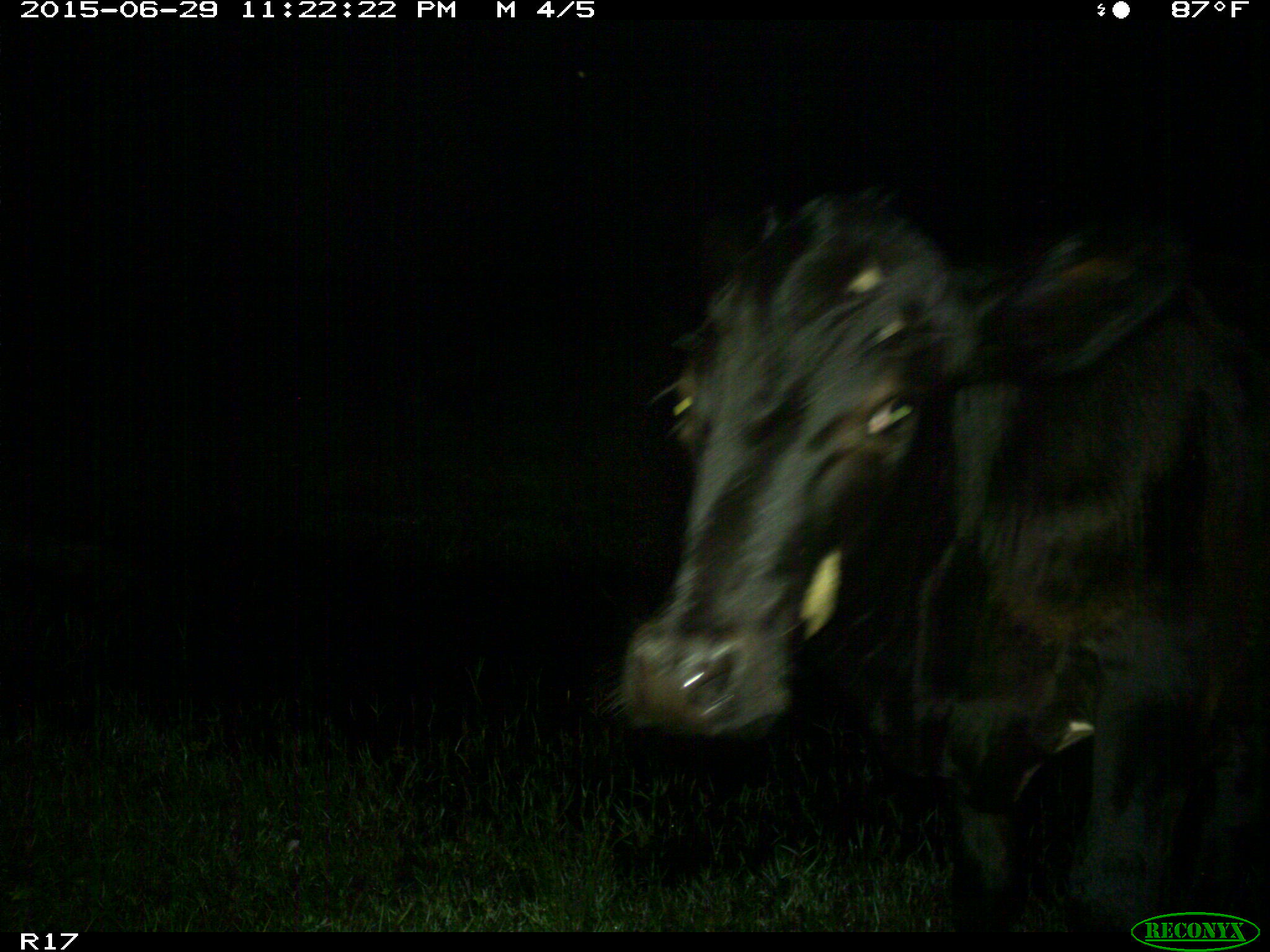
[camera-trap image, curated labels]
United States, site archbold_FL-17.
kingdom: Animalia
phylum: Chordata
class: Mammalia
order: Artiodactyla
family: Bovidae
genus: Bos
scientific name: Bos taurus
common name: domestic cow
Bos taurus (domestic cow).